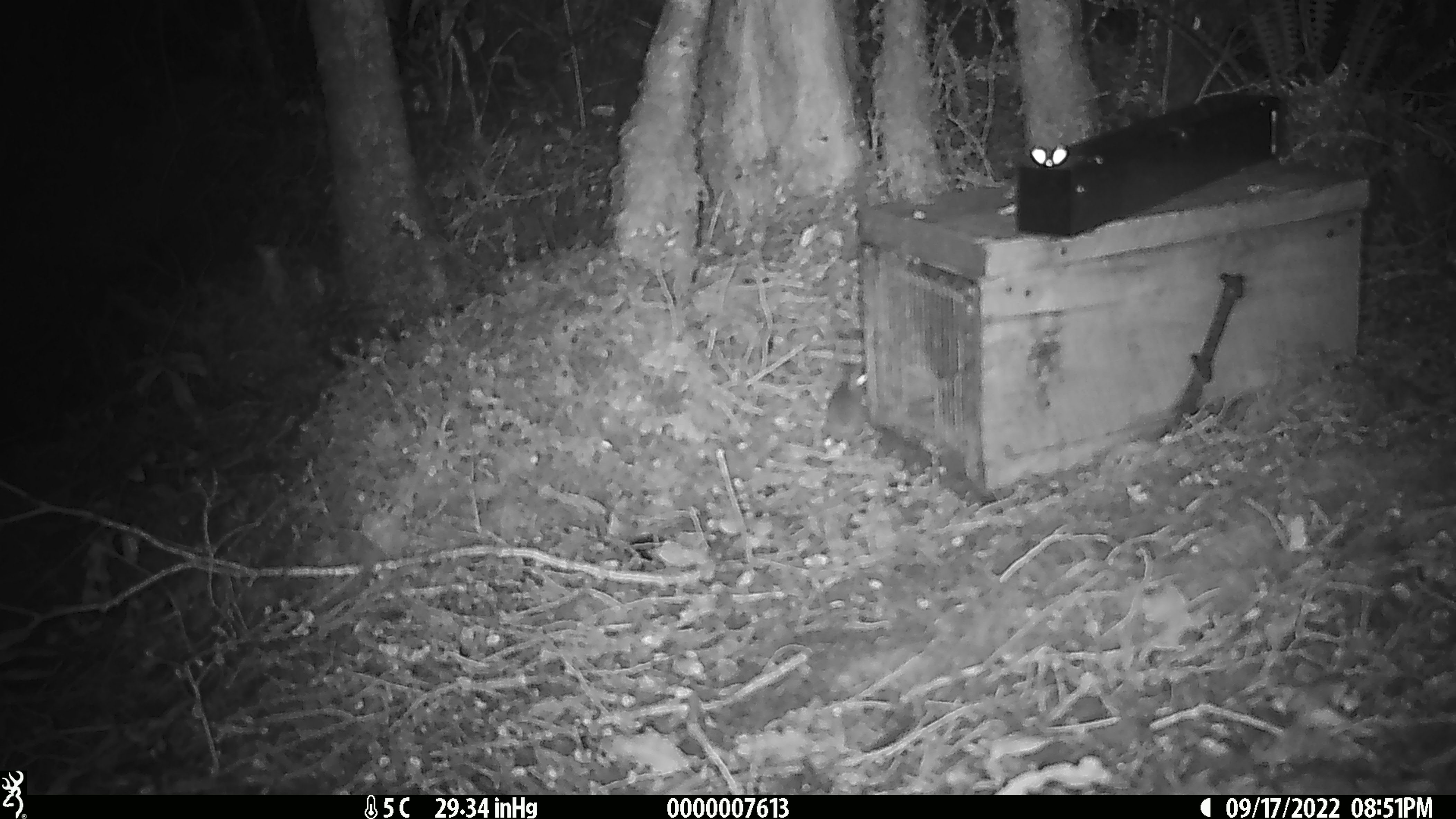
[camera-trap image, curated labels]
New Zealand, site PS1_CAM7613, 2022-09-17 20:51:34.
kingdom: Animalia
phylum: Chordata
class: Mammalia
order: Rodentia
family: Muridae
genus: Mus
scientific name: Mus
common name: mouse